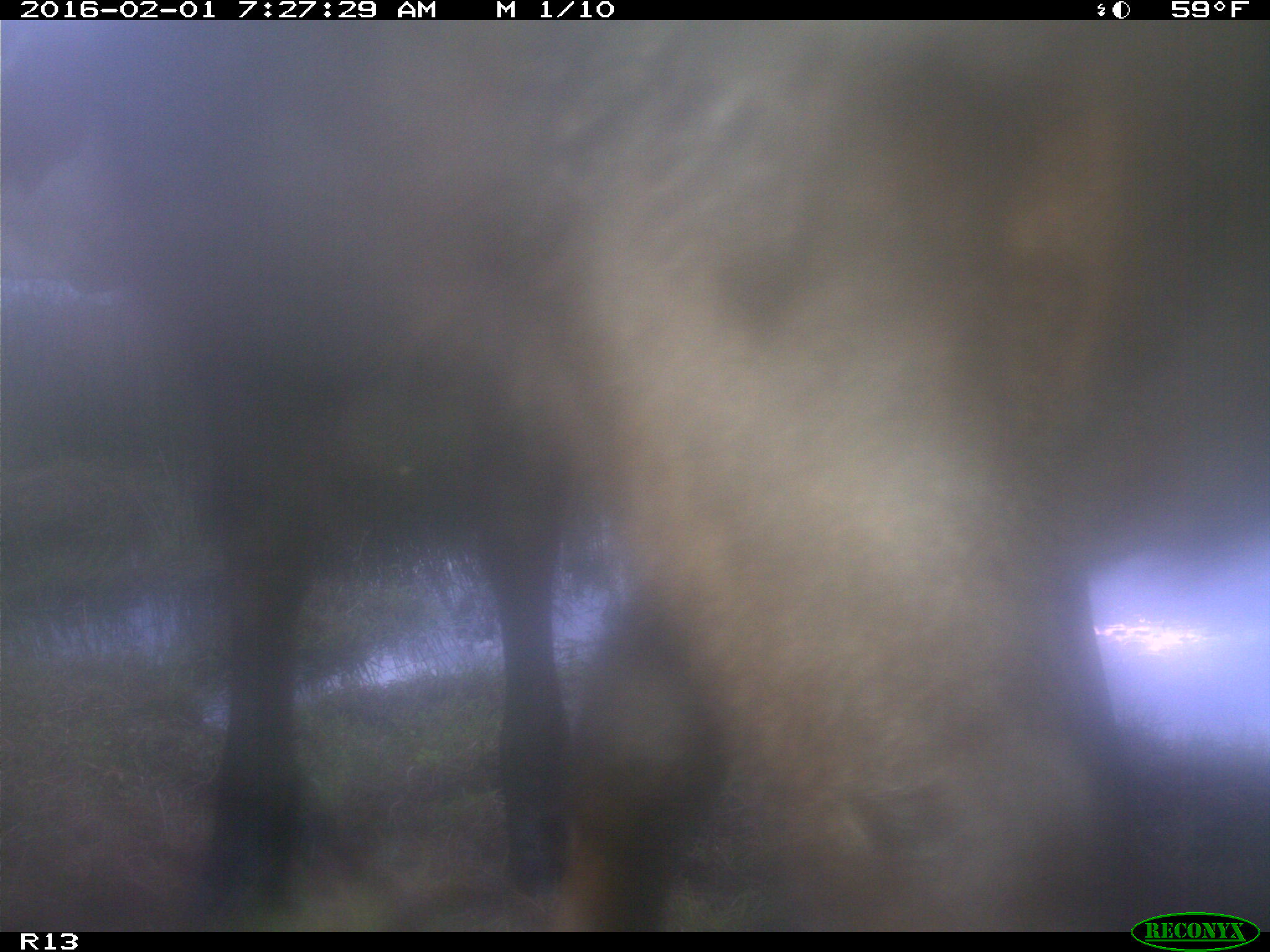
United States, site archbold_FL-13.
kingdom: Animalia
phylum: Chordata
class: Mammalia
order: Artiodactyla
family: Bovidae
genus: Bos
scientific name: Bos taurus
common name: domestic cow